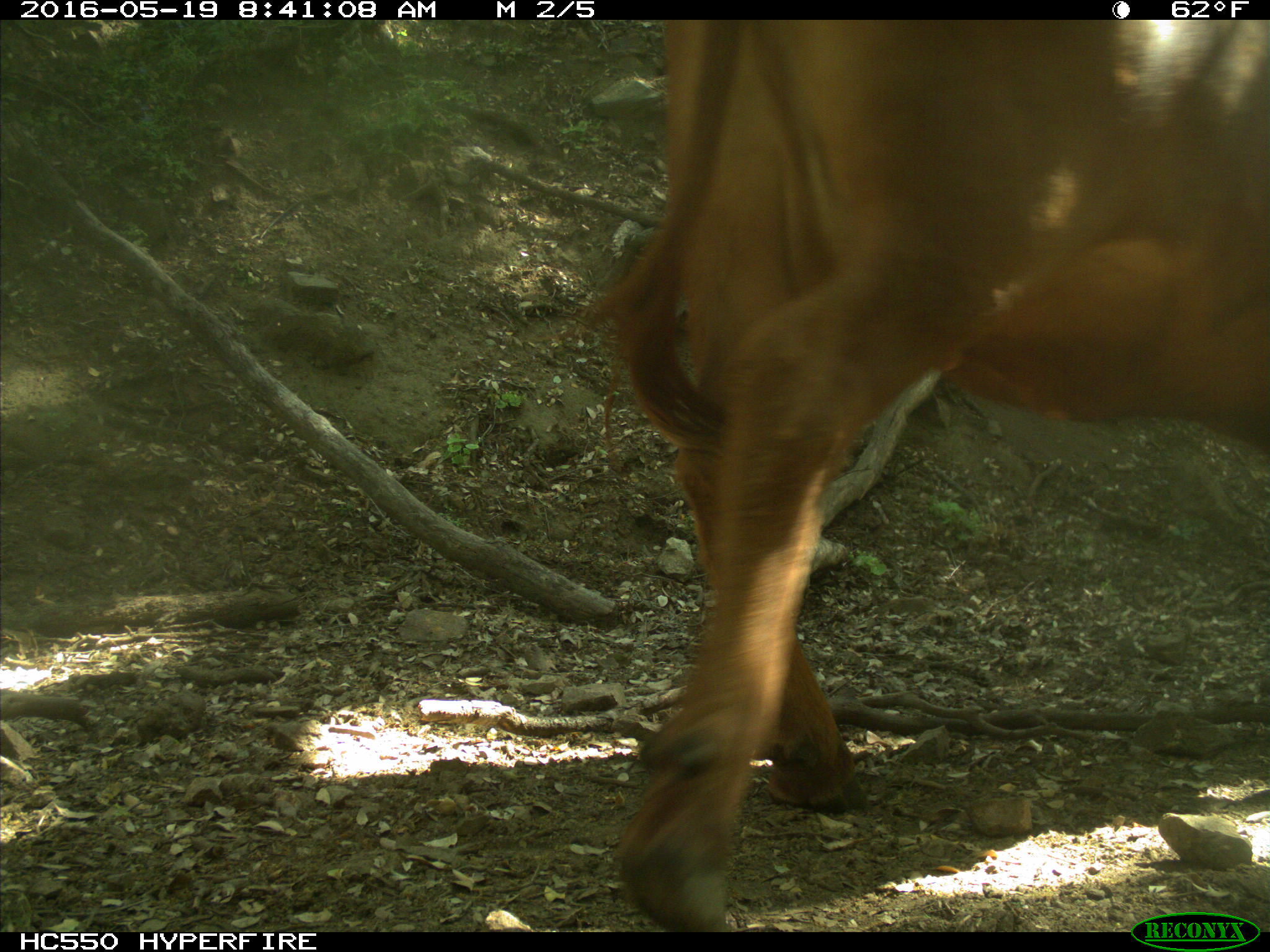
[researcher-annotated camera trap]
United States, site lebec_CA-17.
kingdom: Animalia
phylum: Chordata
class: Mammalia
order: Artiodactyla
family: Bovidae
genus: Bos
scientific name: Bos taurus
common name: domestic cow